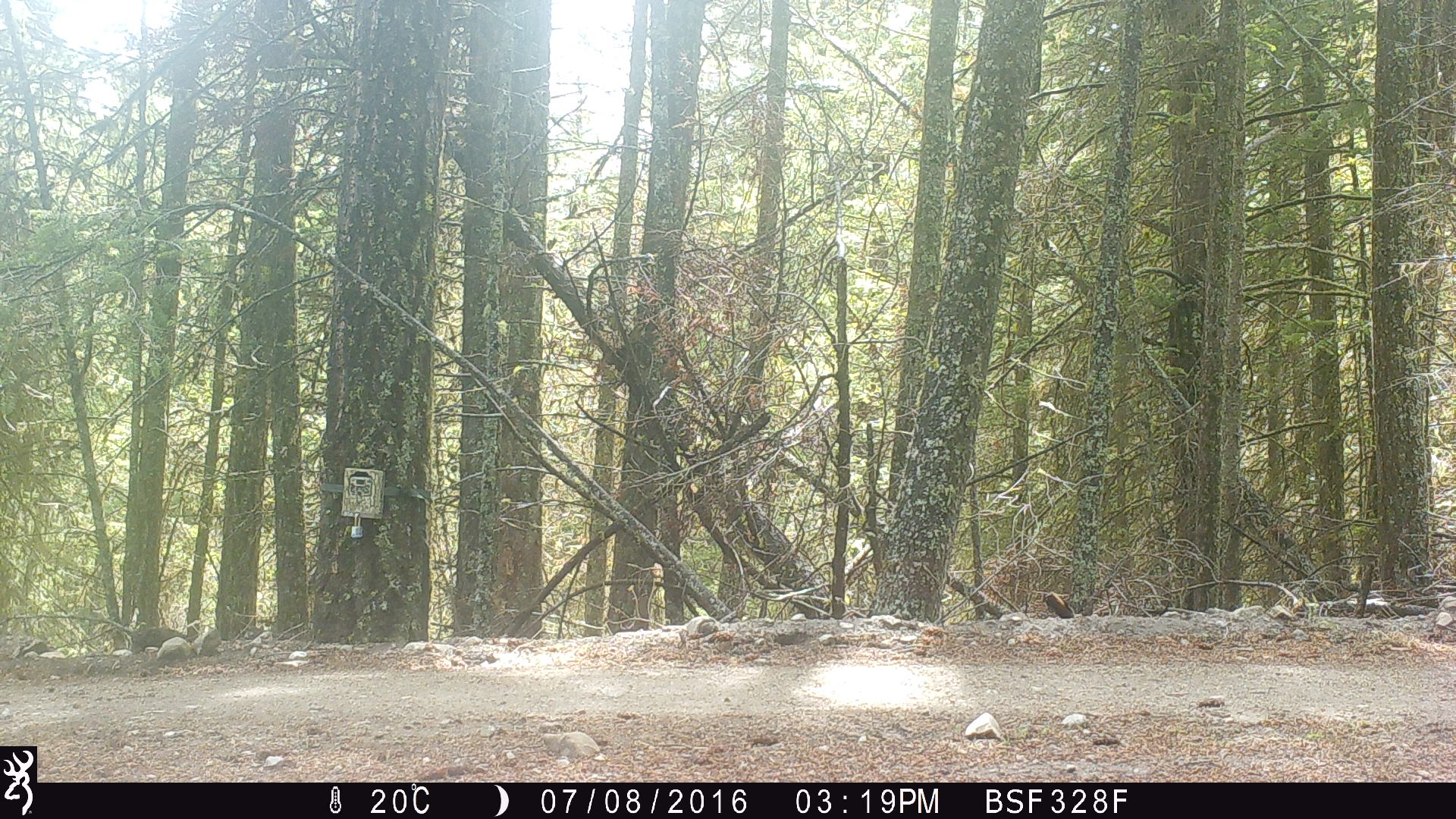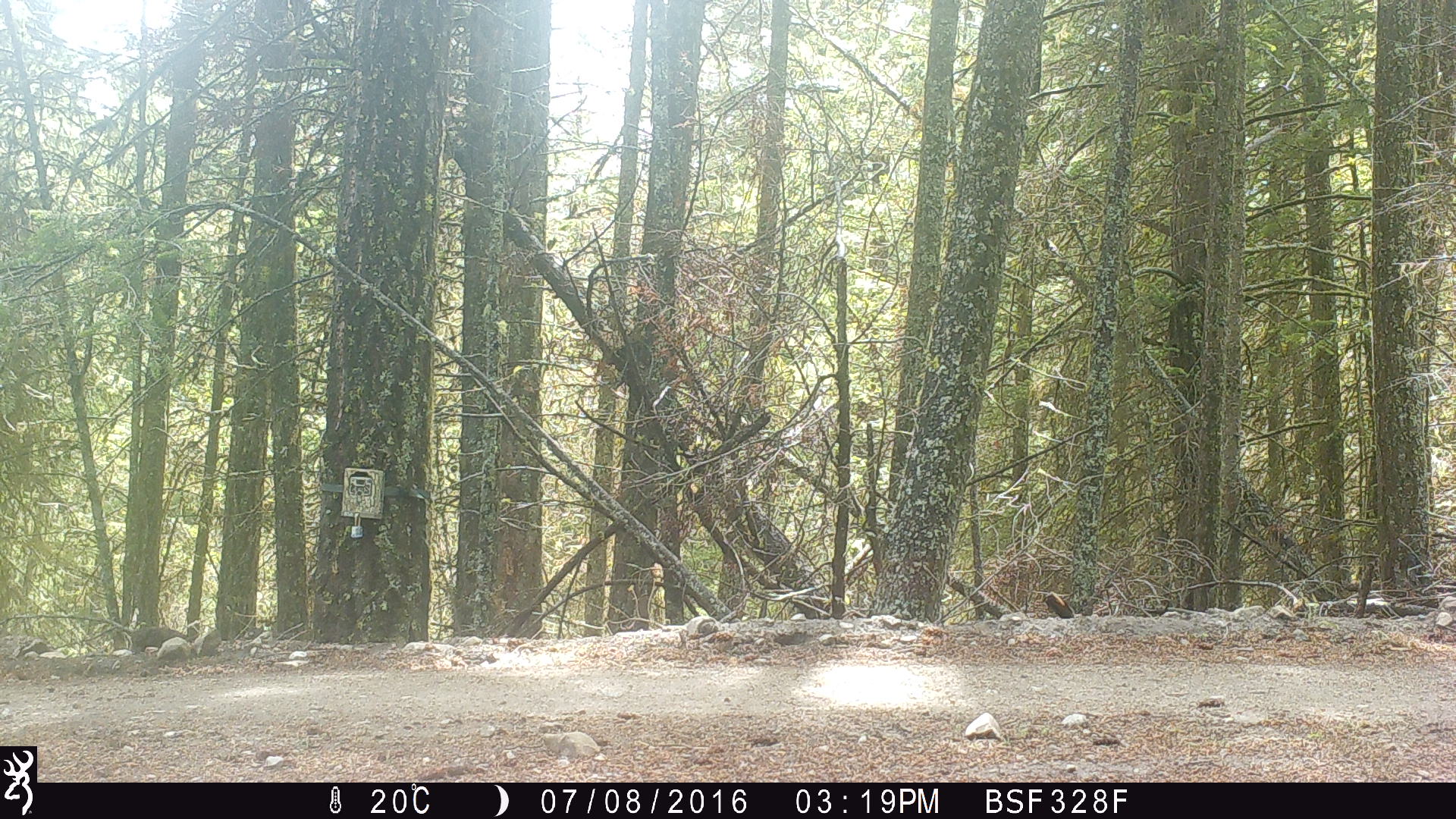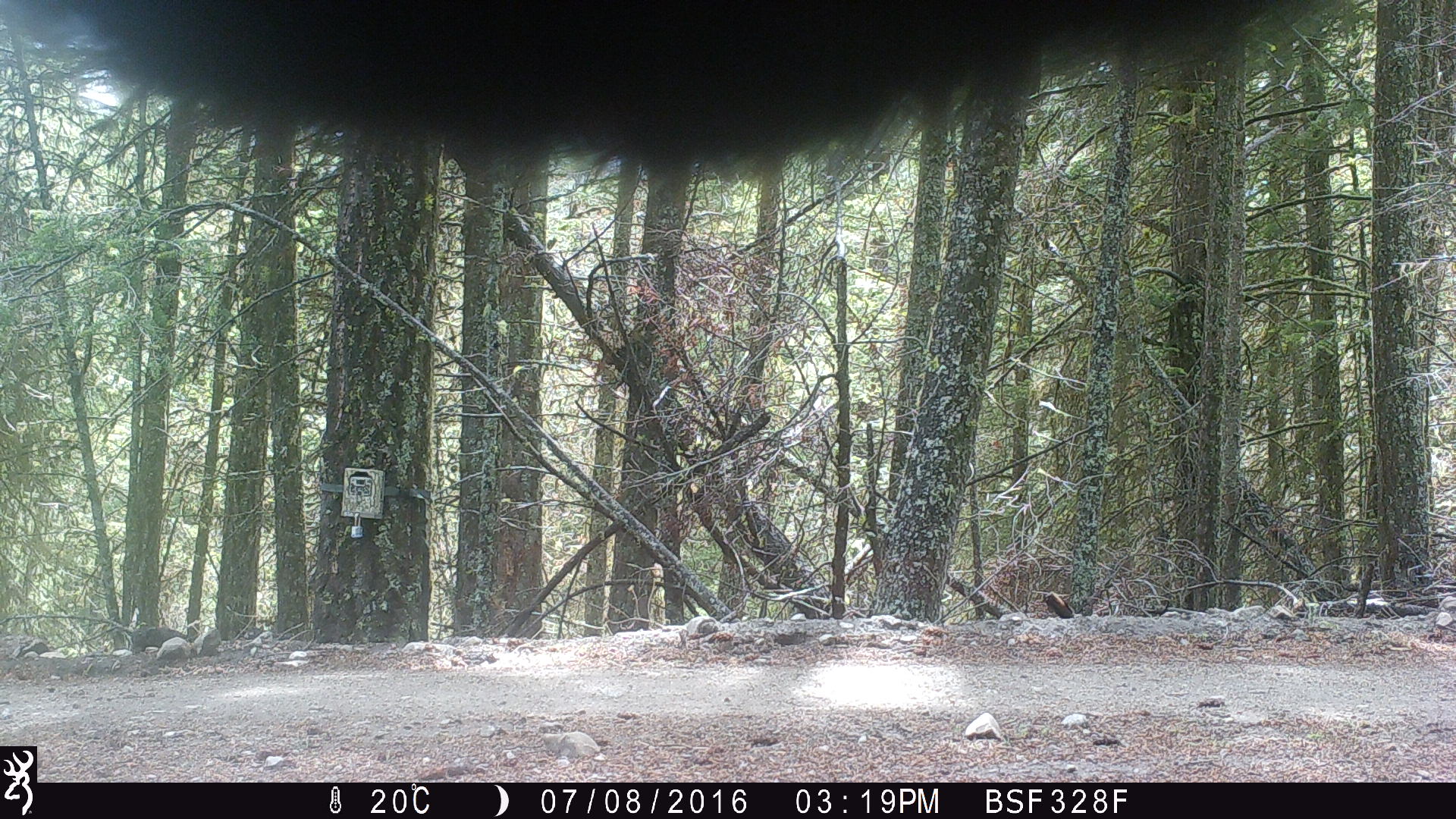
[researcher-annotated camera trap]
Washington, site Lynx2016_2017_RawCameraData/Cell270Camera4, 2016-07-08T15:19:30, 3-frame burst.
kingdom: Animalia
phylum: Chordata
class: Mammalia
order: Artiodactyla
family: Bovidae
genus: Bos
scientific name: Bos taurus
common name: domestic cattle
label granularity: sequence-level